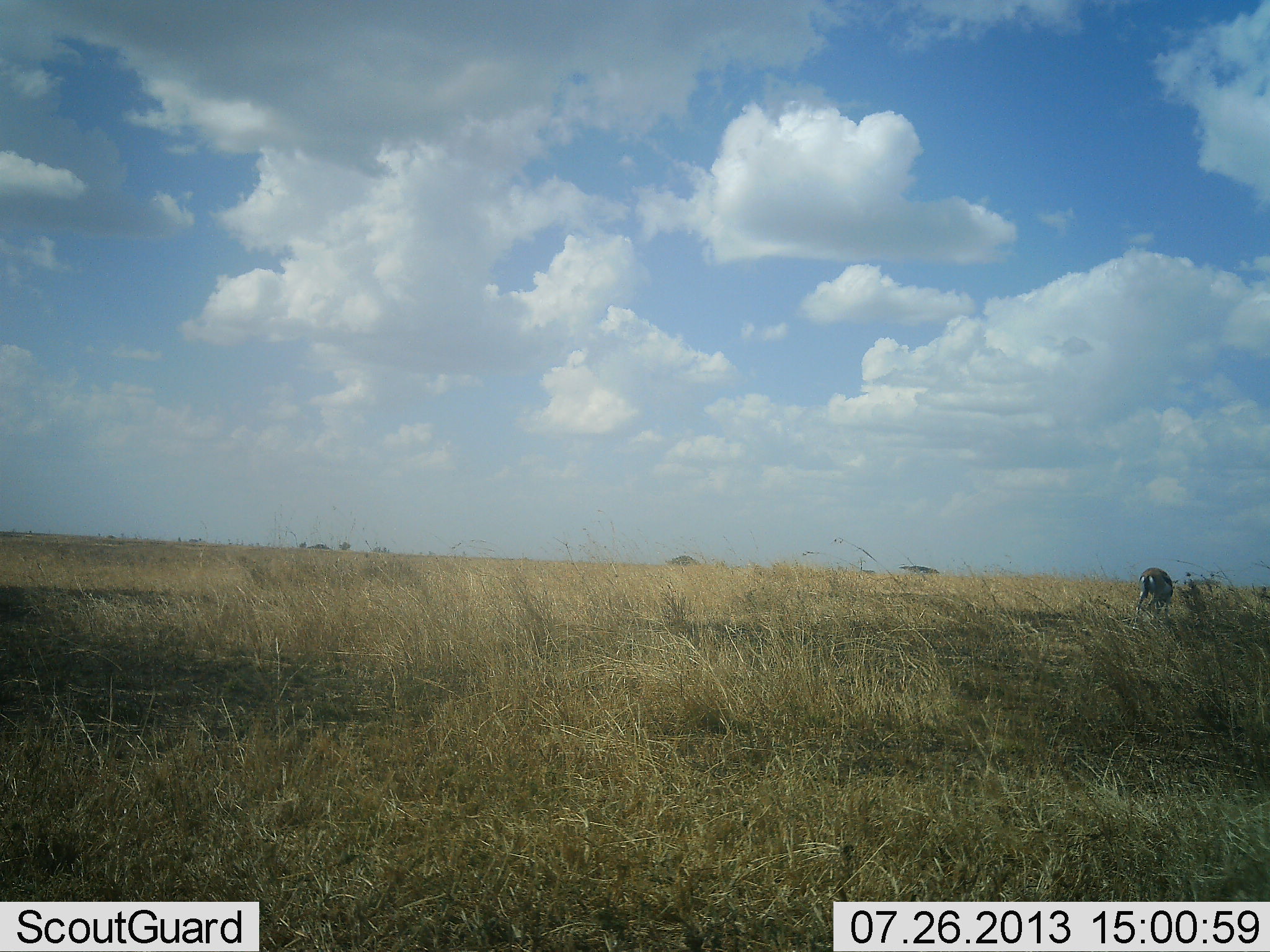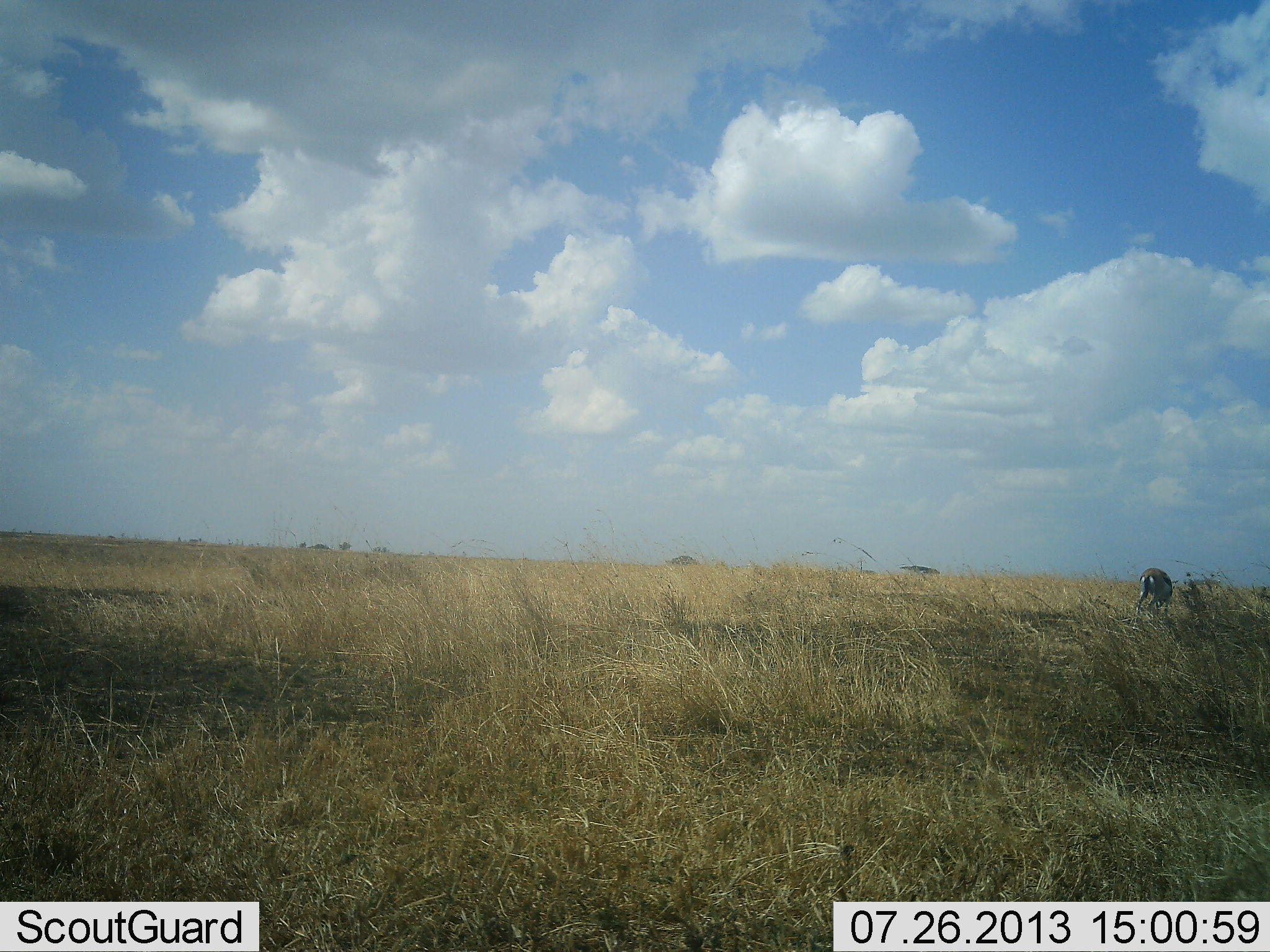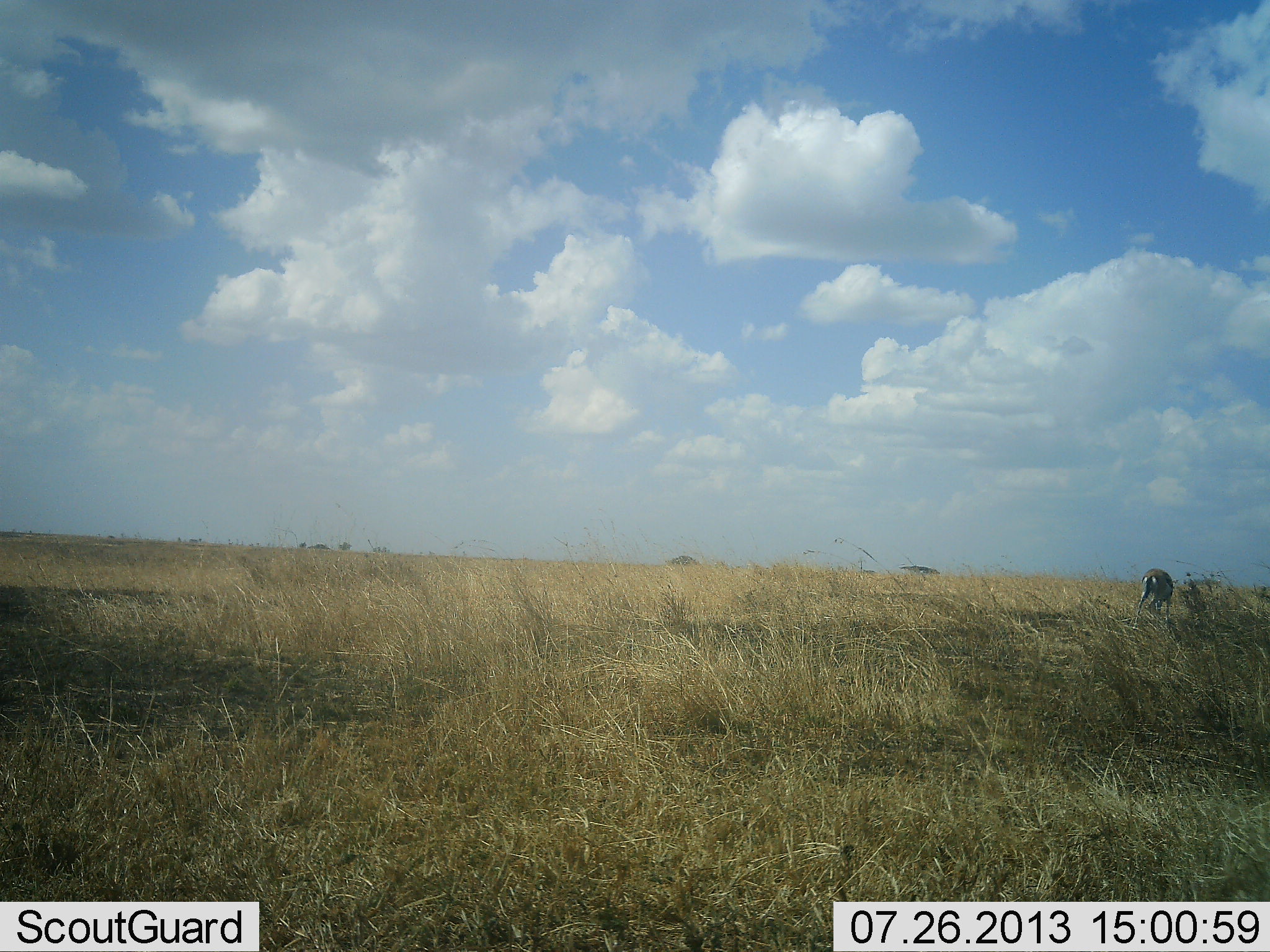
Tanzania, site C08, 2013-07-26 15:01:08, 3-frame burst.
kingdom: Animalia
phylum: Chordata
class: Mammalia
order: Artiodactyla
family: Bovidae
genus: Eudorcas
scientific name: Eudorcas thomsonii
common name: thomson's gazelle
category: gazellethomsons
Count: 1.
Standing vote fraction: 14%.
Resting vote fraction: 0%.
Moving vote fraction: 0%.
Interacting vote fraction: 0%.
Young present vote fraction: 0%.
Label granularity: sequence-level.